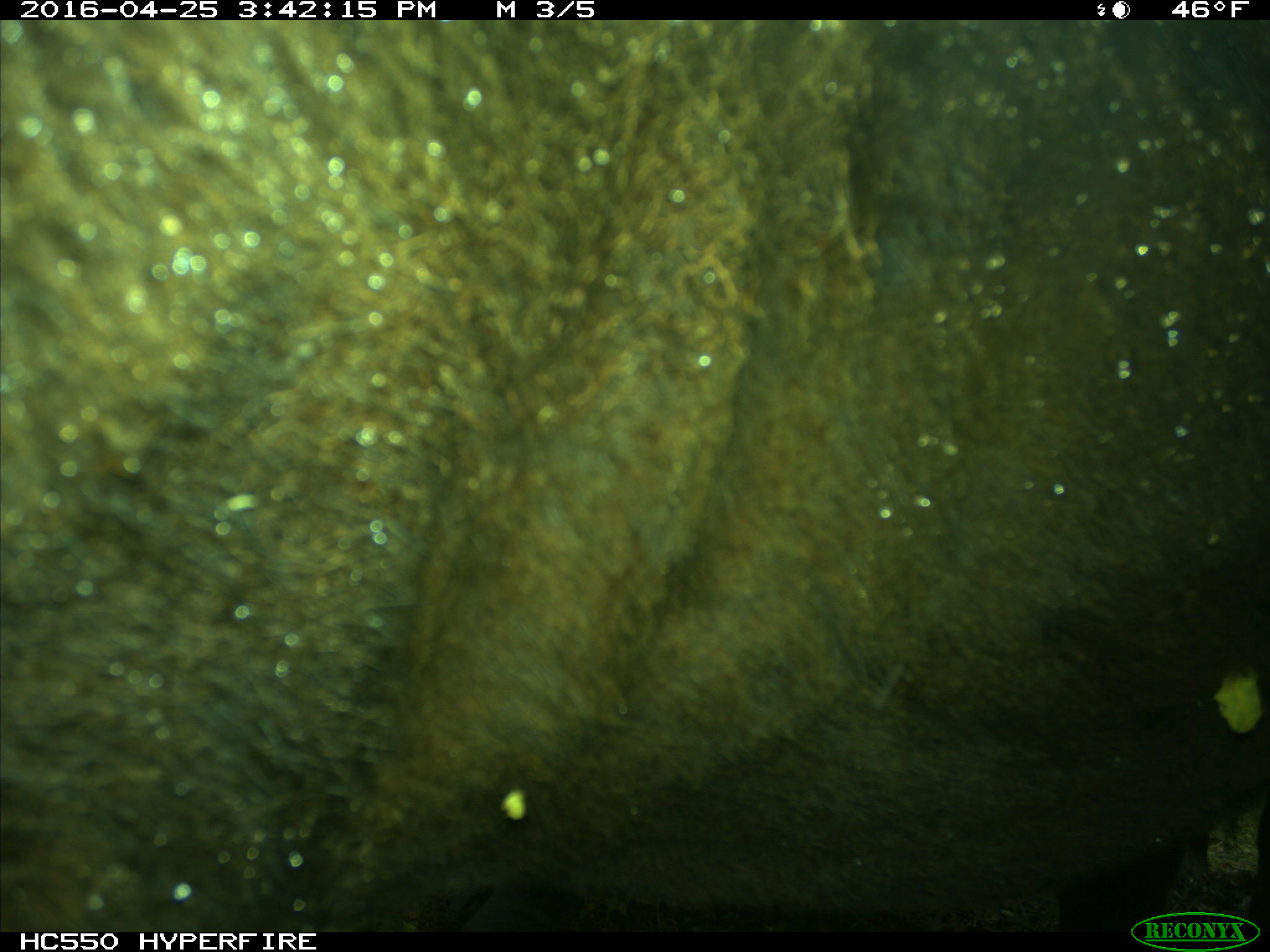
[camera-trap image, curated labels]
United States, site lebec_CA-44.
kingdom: Animalia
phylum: Chordata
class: Mammalia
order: Artiodactyla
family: Bovidae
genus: Bos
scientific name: Bos taurus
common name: domestic cow